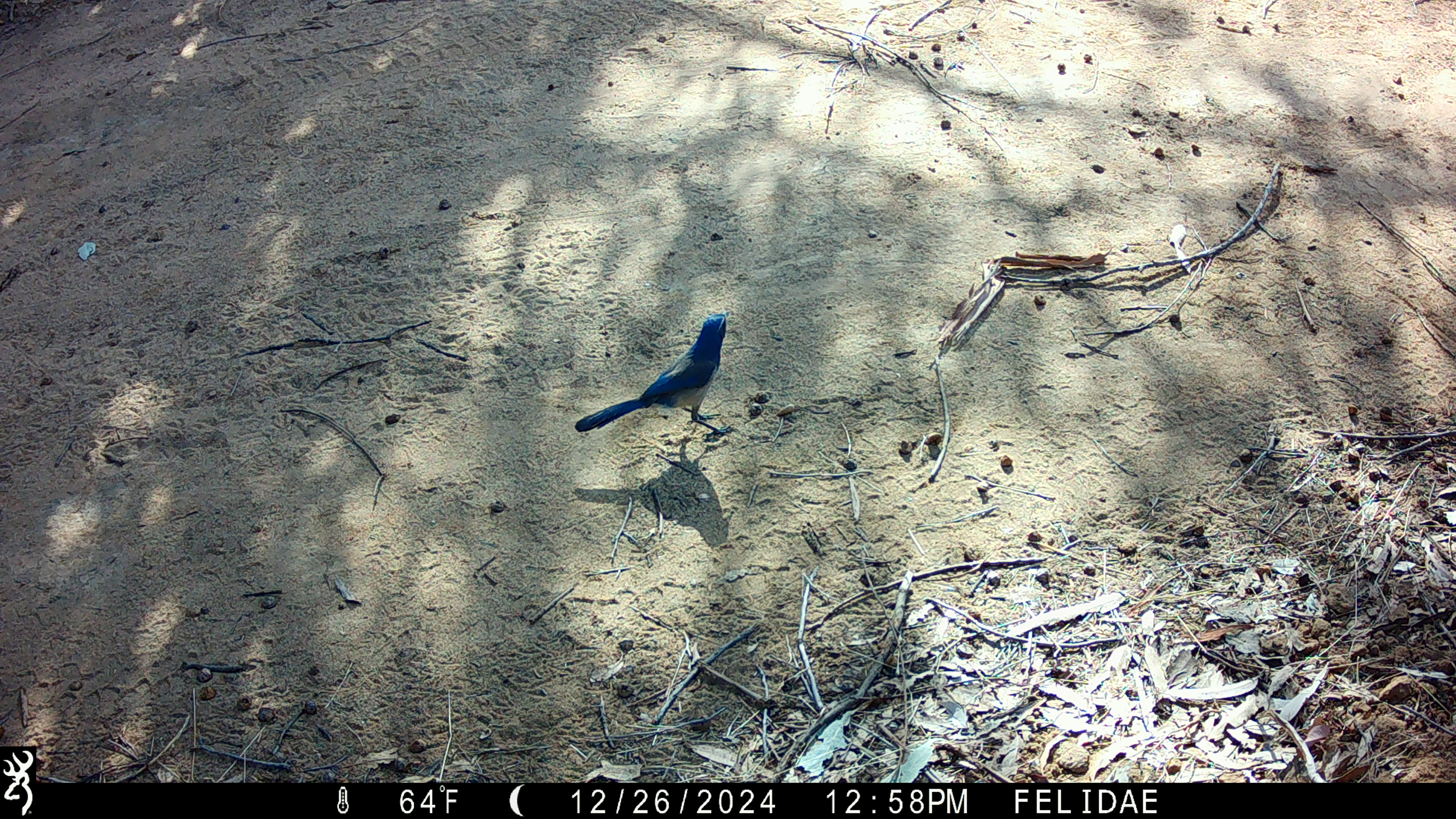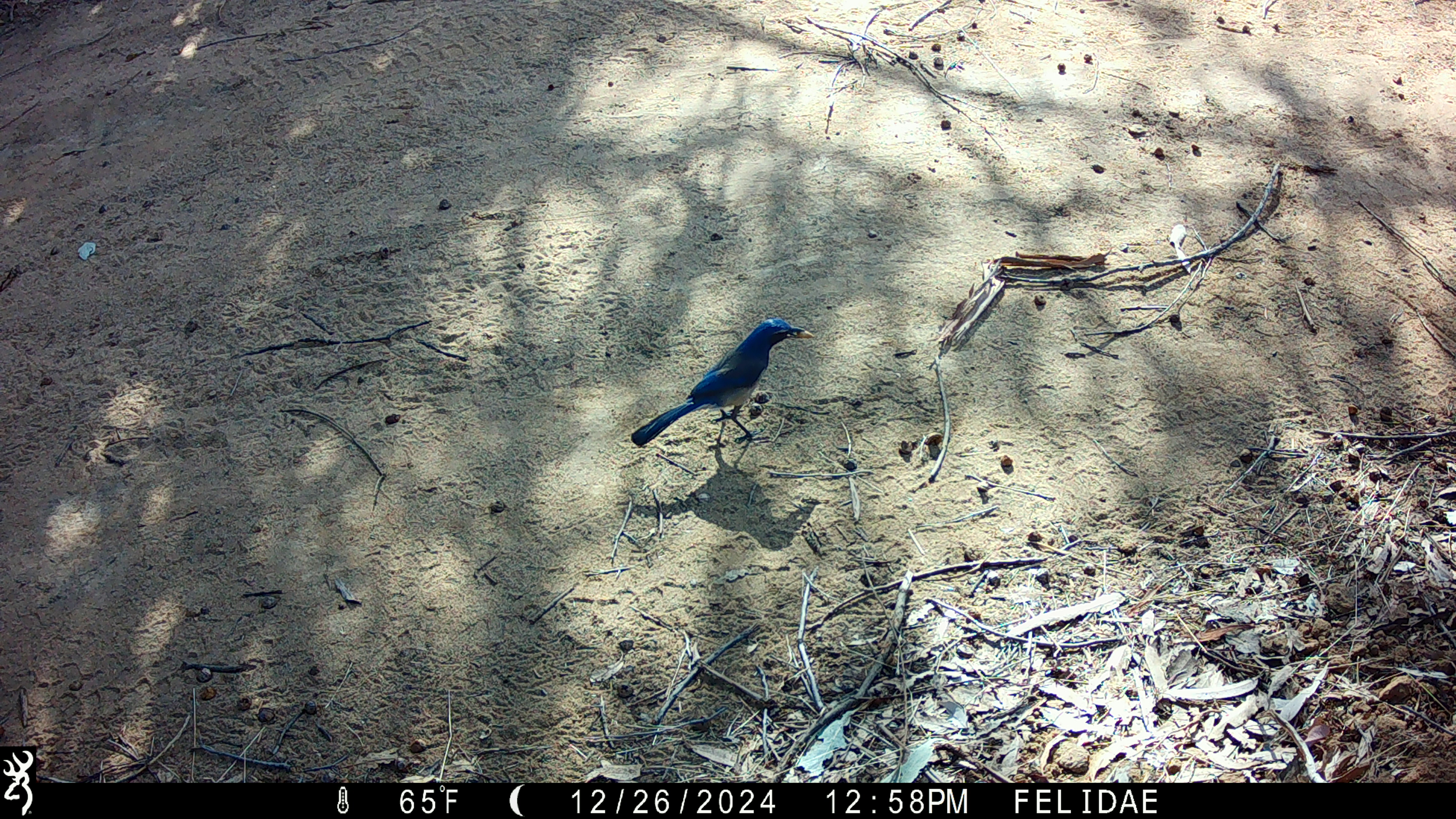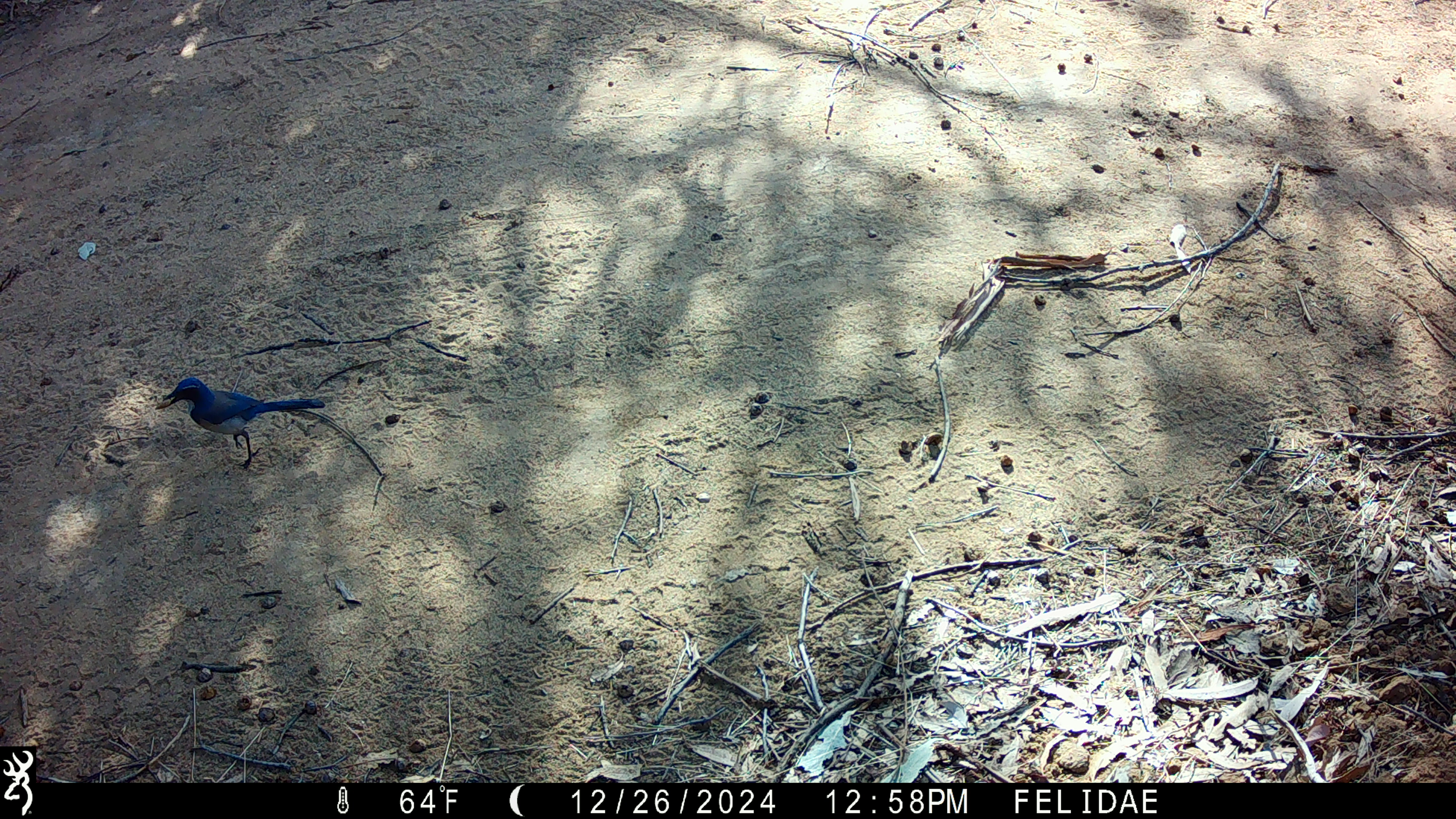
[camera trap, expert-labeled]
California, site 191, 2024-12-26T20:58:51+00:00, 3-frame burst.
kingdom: Animalia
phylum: Chordata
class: Aves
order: Passeriformes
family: Corvidae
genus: Aphelocoma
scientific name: Aphelocoma californica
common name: california scrub jay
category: western scrub-jay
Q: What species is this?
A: Western scrub-jay (california scrub jay) (Aphelocoma californica).